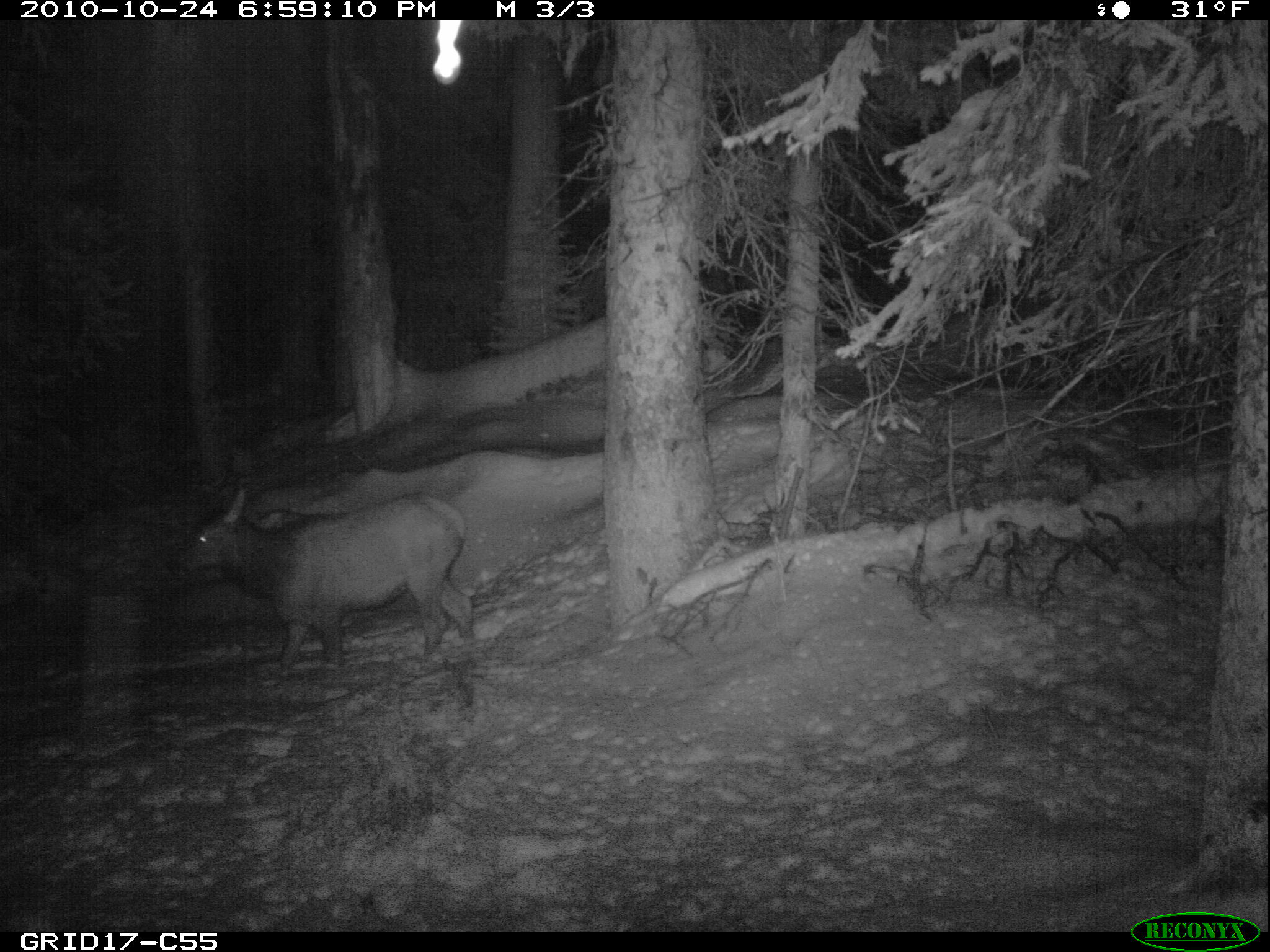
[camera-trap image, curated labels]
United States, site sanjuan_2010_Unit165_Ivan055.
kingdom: Animalia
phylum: Chordata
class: Mammalia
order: Artiodactyla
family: Cervidae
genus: Cervus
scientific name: Cervus elaphus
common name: red deer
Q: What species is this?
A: Cervus elaphus (red deer).